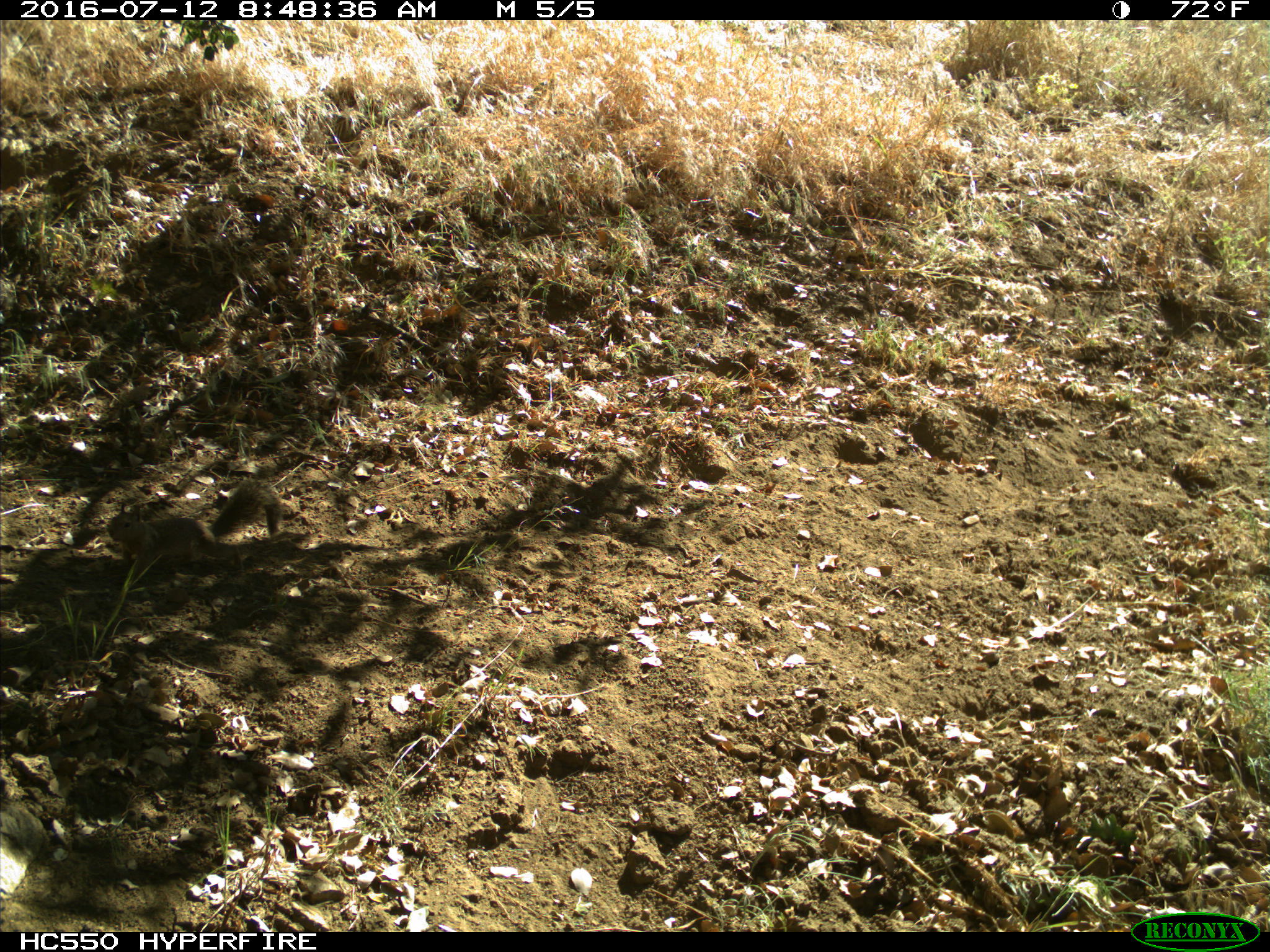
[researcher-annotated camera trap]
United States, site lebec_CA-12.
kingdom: Animalia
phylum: Chordata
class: Mammalia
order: Rodentia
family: Sciuridae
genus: Otospermophilus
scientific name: Otospermophilus beecheyi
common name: california ground squirrel